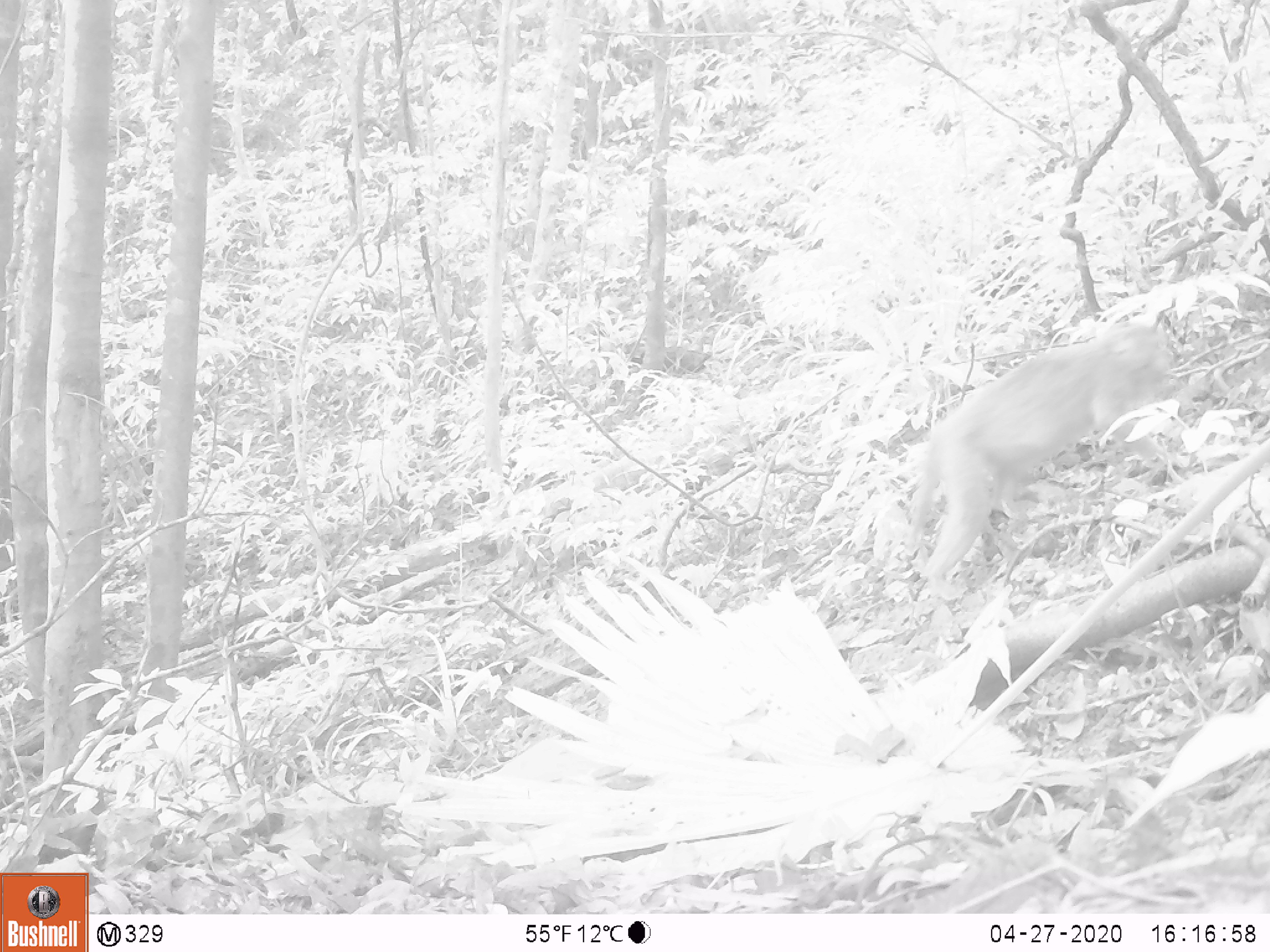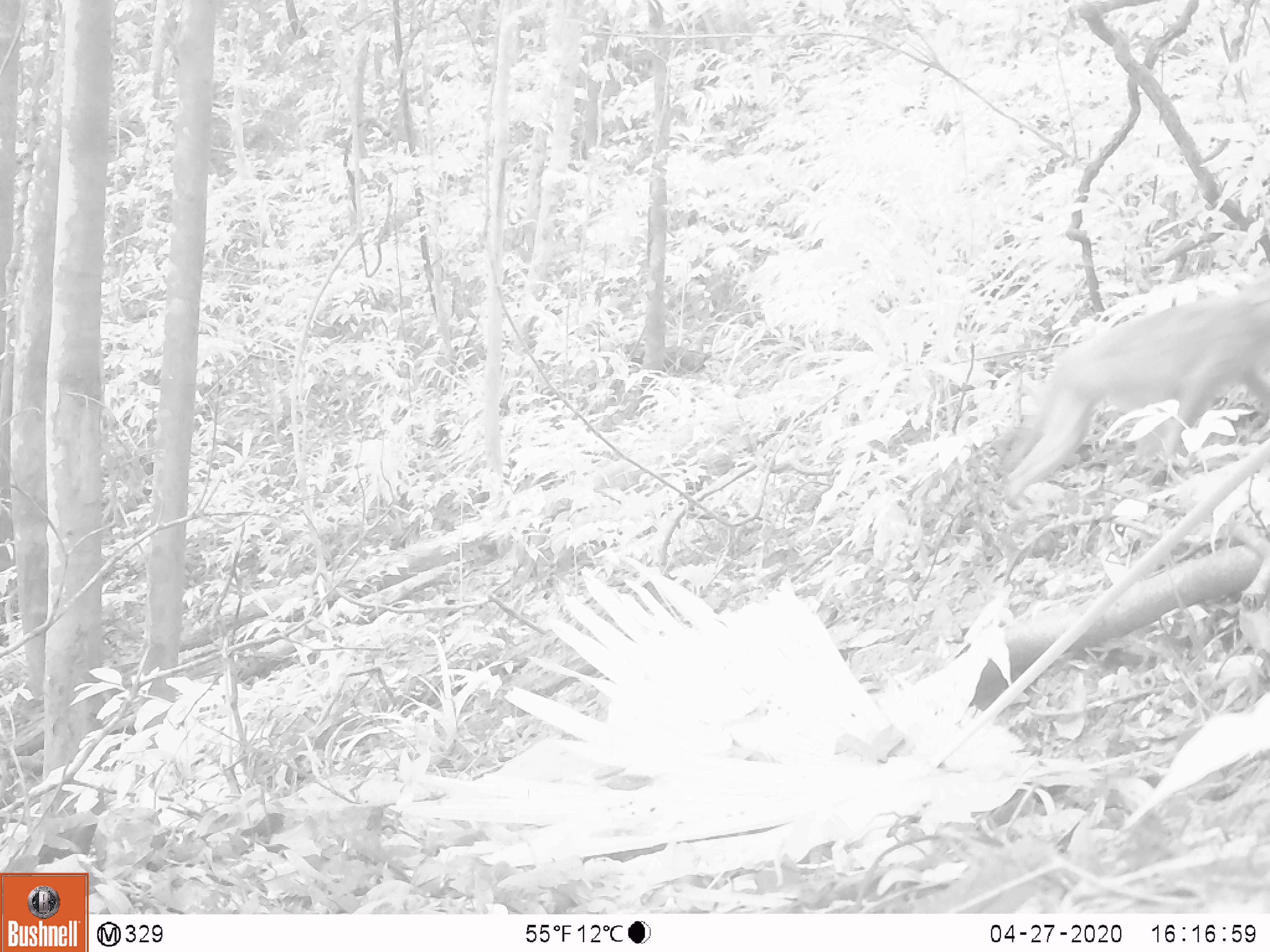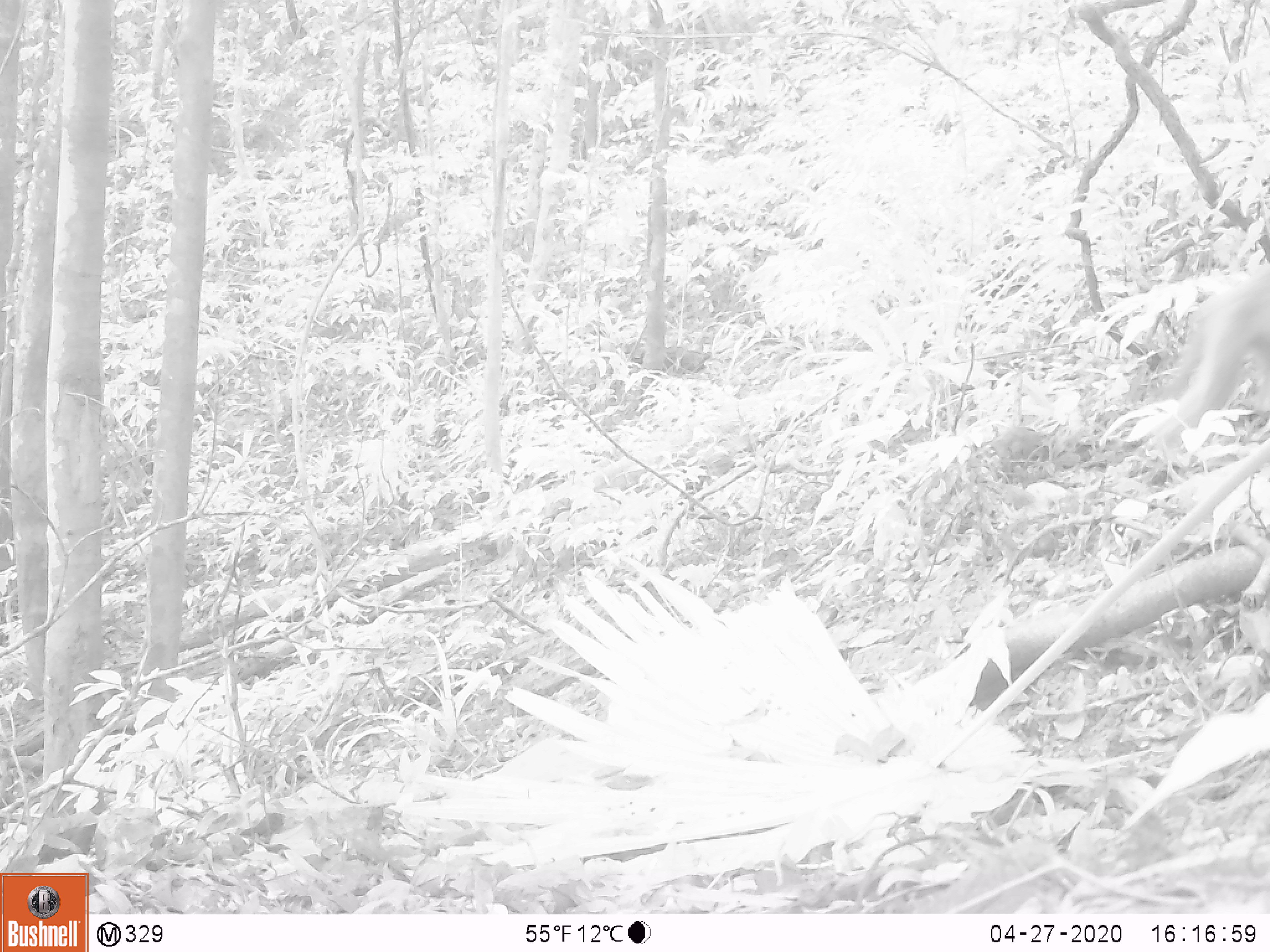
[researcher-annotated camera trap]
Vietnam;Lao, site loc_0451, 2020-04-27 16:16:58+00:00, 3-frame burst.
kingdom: Animalia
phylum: Chordata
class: Mammalia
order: Primates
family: Cercopithecidae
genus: Macaca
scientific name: Macaca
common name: macaques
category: assam or rhesus macaque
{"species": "assam or rhesus macaque (macaques) (Macaca)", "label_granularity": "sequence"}